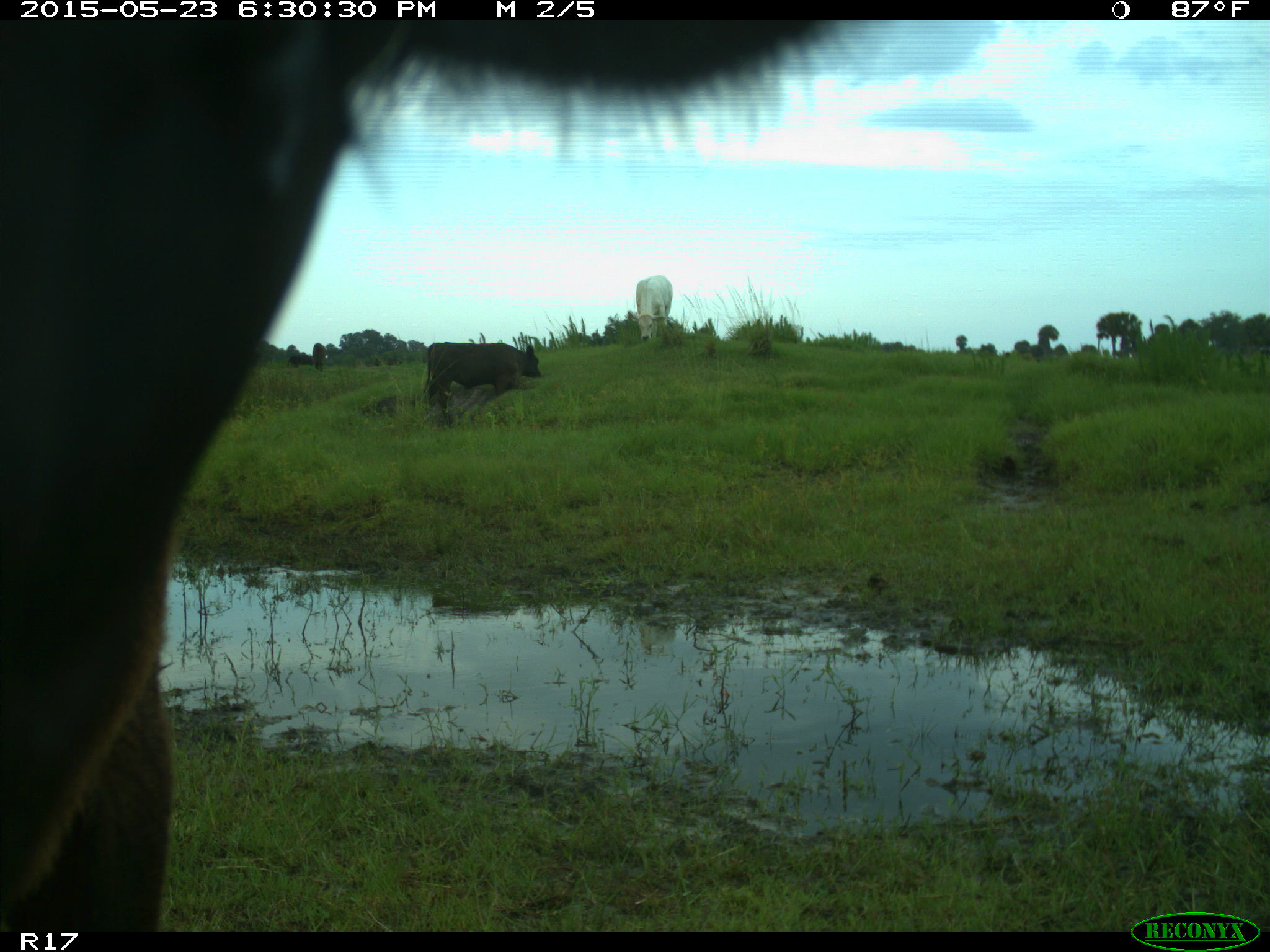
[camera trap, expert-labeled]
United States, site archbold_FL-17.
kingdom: Animalia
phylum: Chordata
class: Mammalia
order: Artiodactyla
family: Bovidae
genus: Bos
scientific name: Bos taurus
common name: domestic cow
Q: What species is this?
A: Bos taurus (domestic cow).